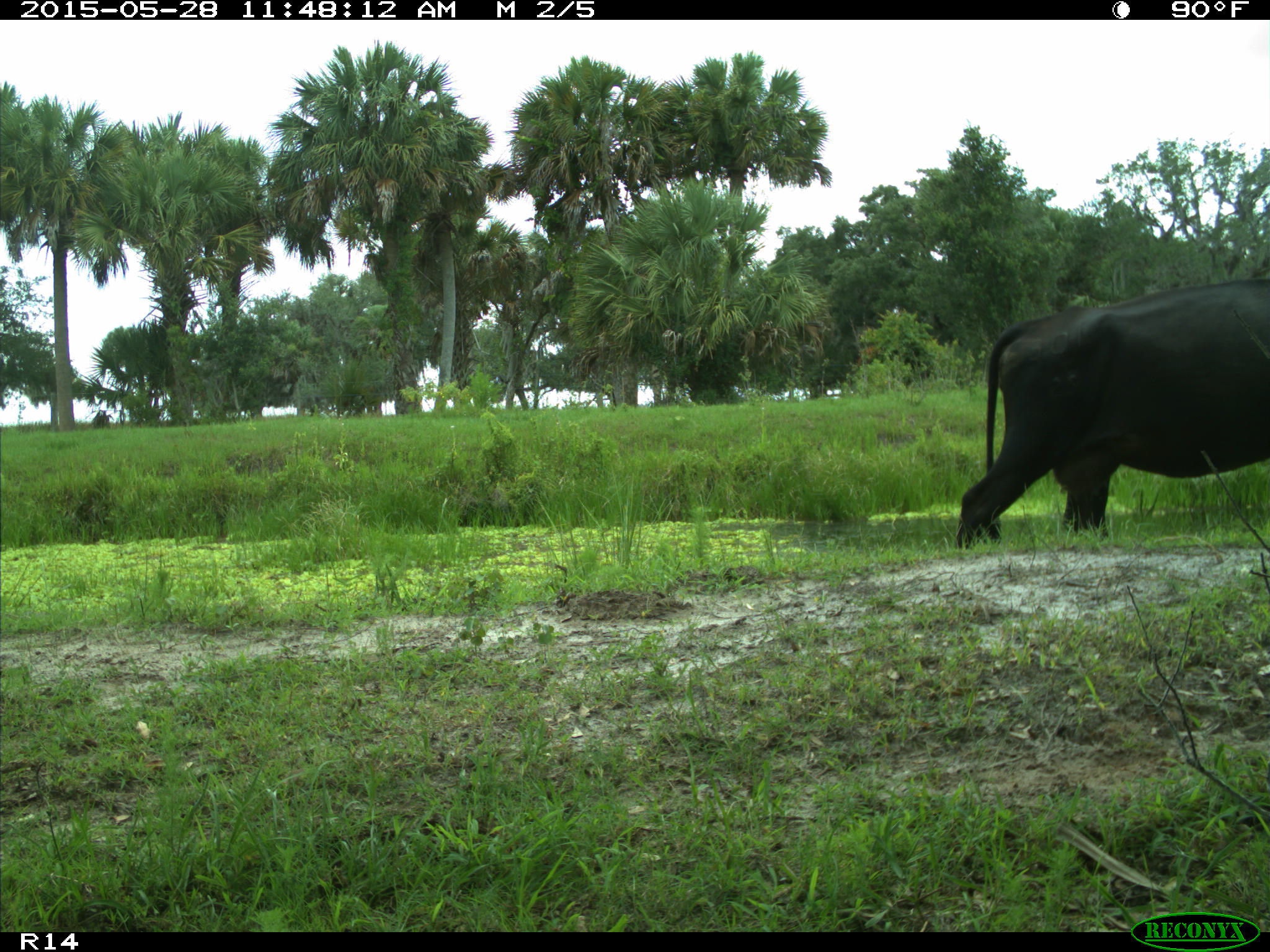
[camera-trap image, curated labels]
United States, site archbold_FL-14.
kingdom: Animalia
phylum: Chordata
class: Mammalia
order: Artiodactyla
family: Bovidae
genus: Bos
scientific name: Bos taurus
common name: domestic cow